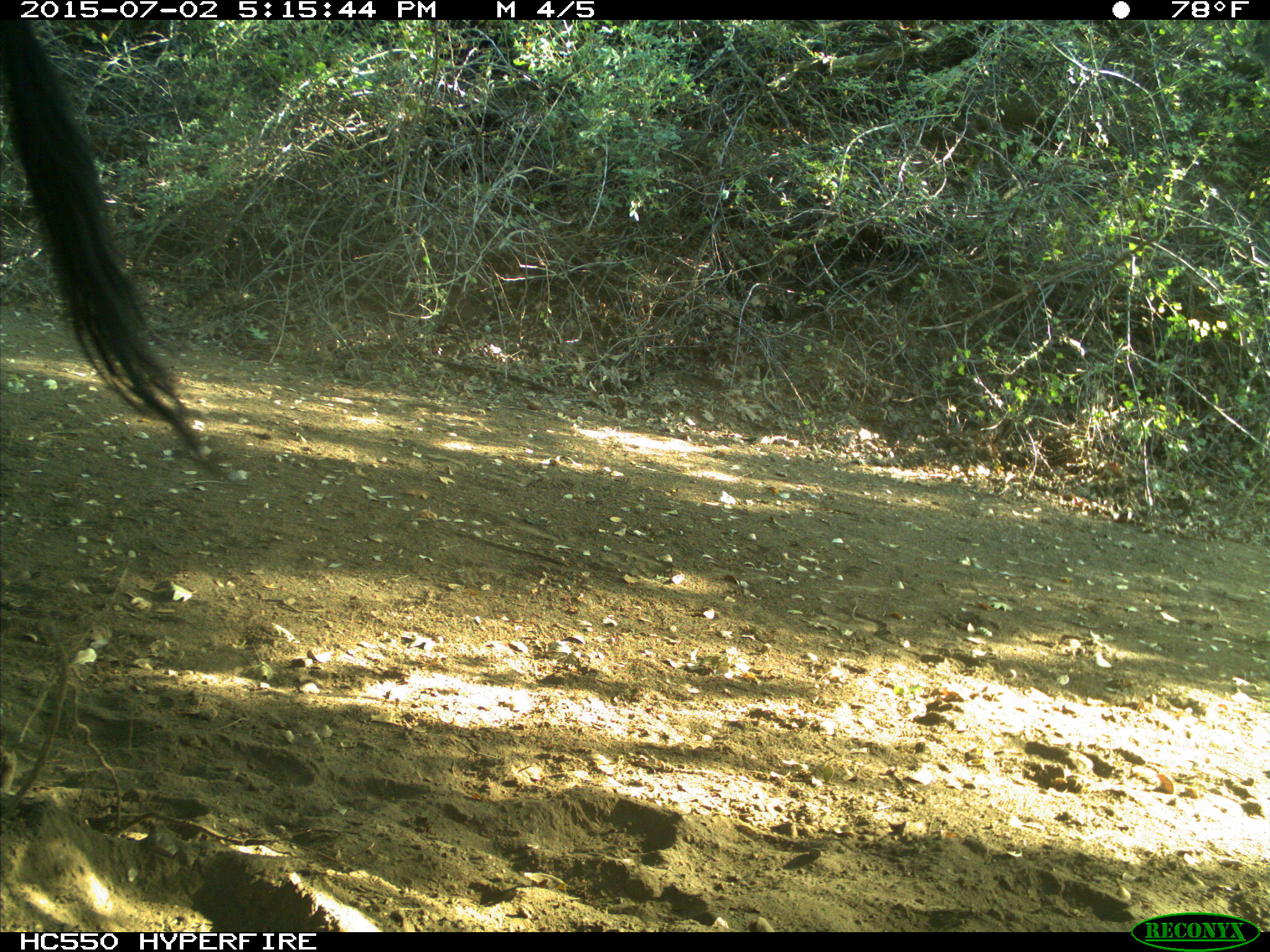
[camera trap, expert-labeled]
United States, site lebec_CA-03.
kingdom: Animalia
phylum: Chordata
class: Mammalia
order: Artiodactyla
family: Bovidae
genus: Bos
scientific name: Bos taurus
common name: domestic cow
Bos taurus (domestic cow).